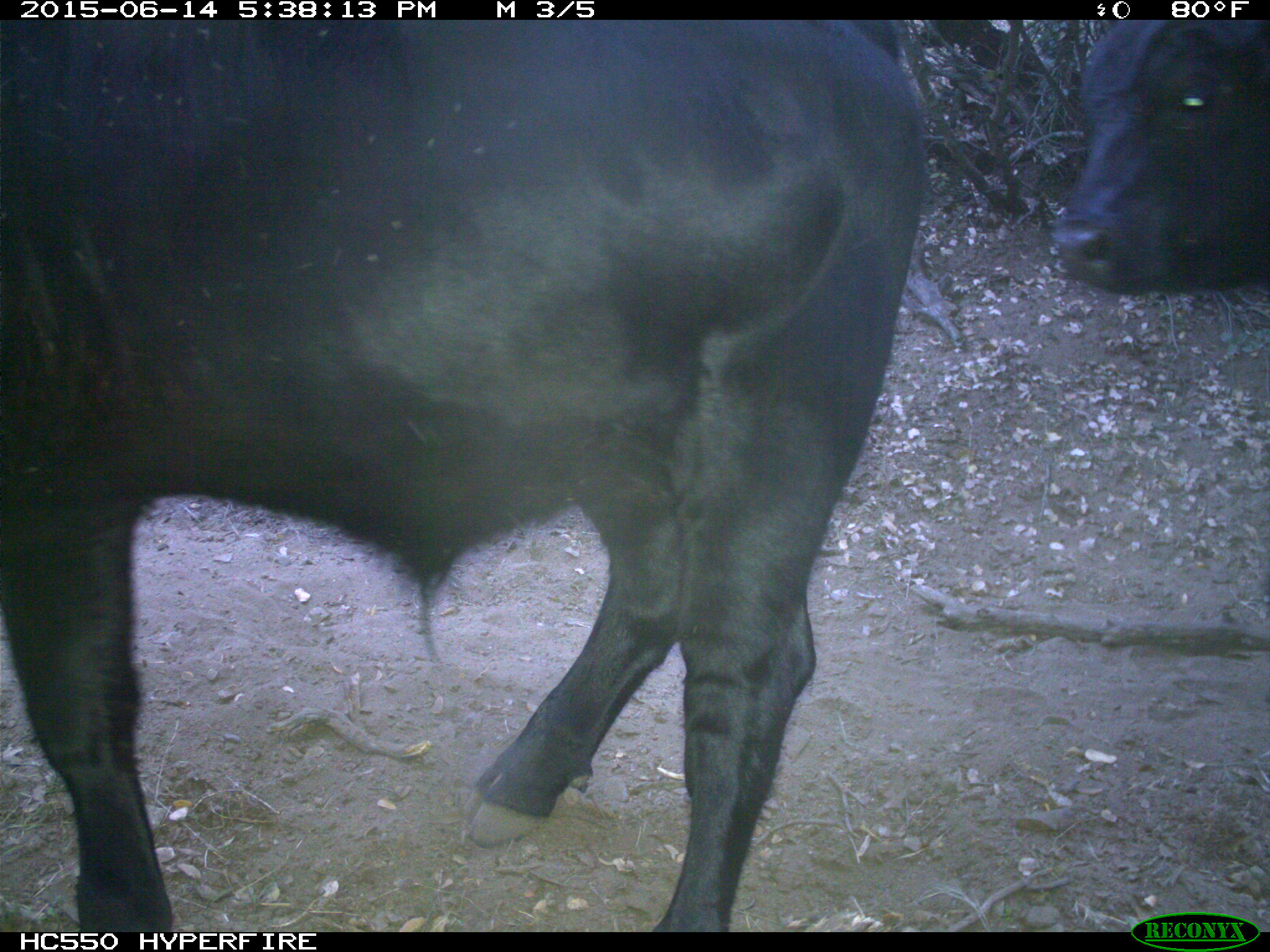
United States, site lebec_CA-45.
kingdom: Animalia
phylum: Chordata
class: Mammalia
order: Artiodactyla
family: Bovidae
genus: Bos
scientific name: Bos taurus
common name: domestic cow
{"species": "Bos taurus (domestic cow)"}